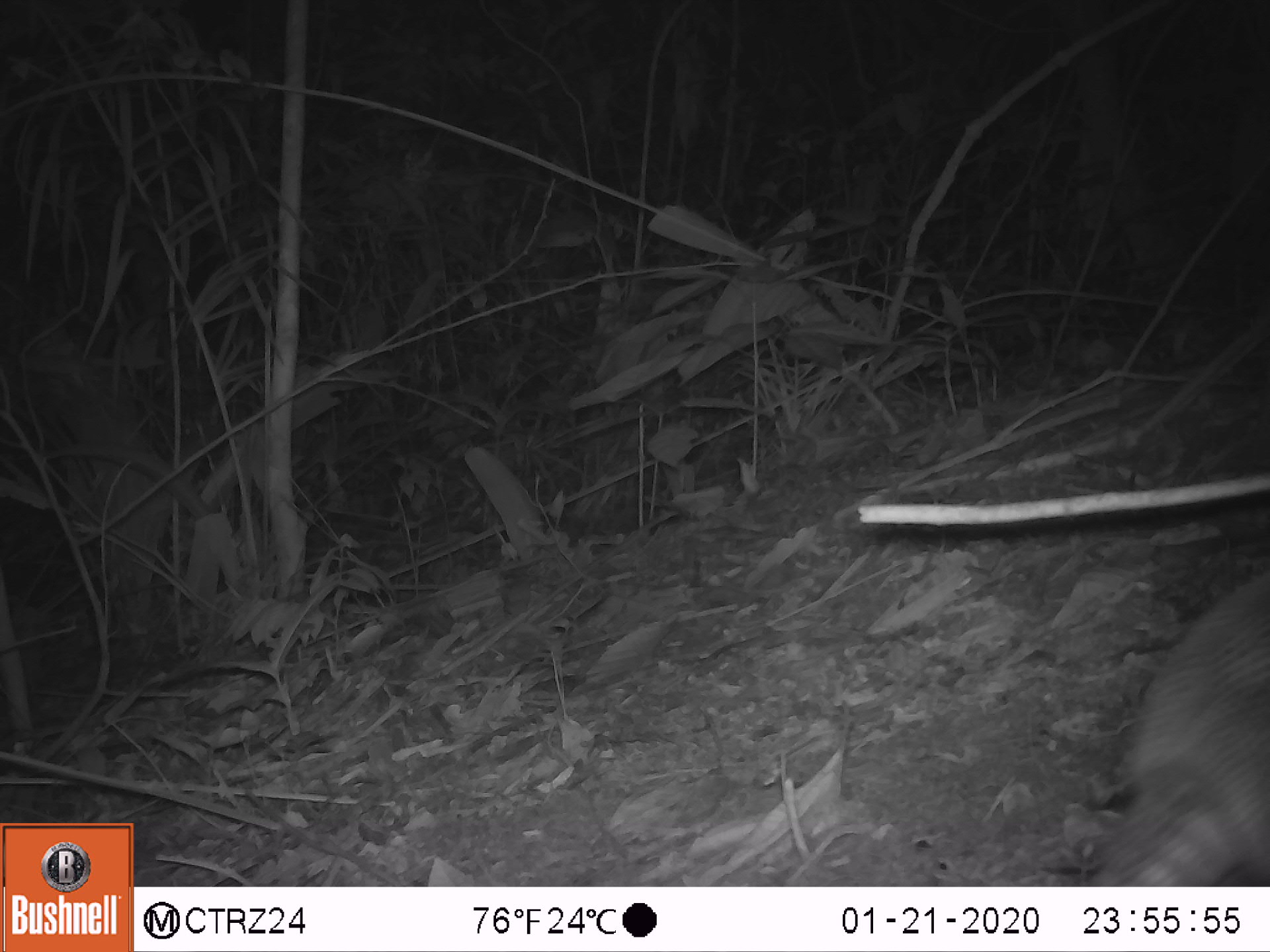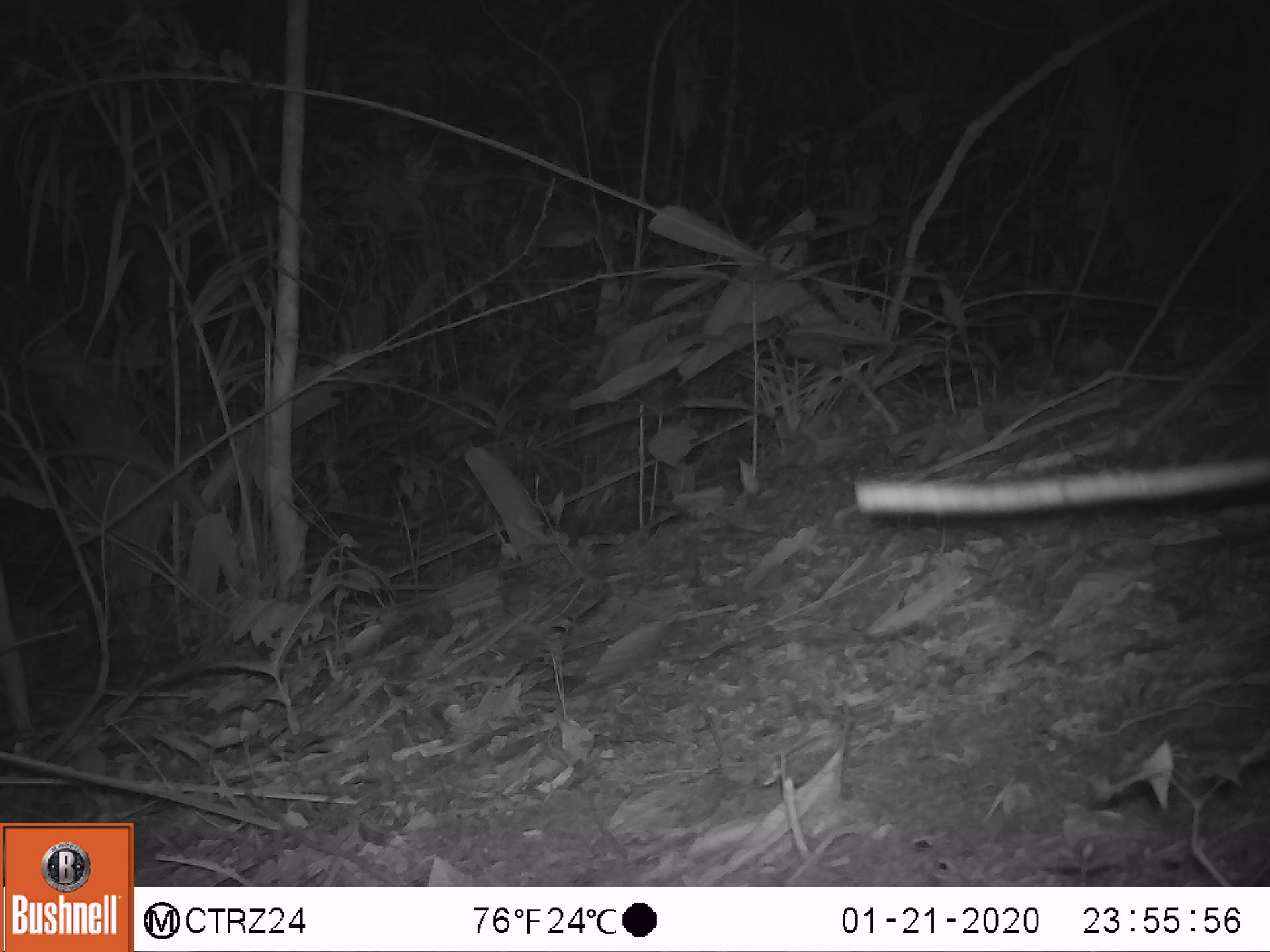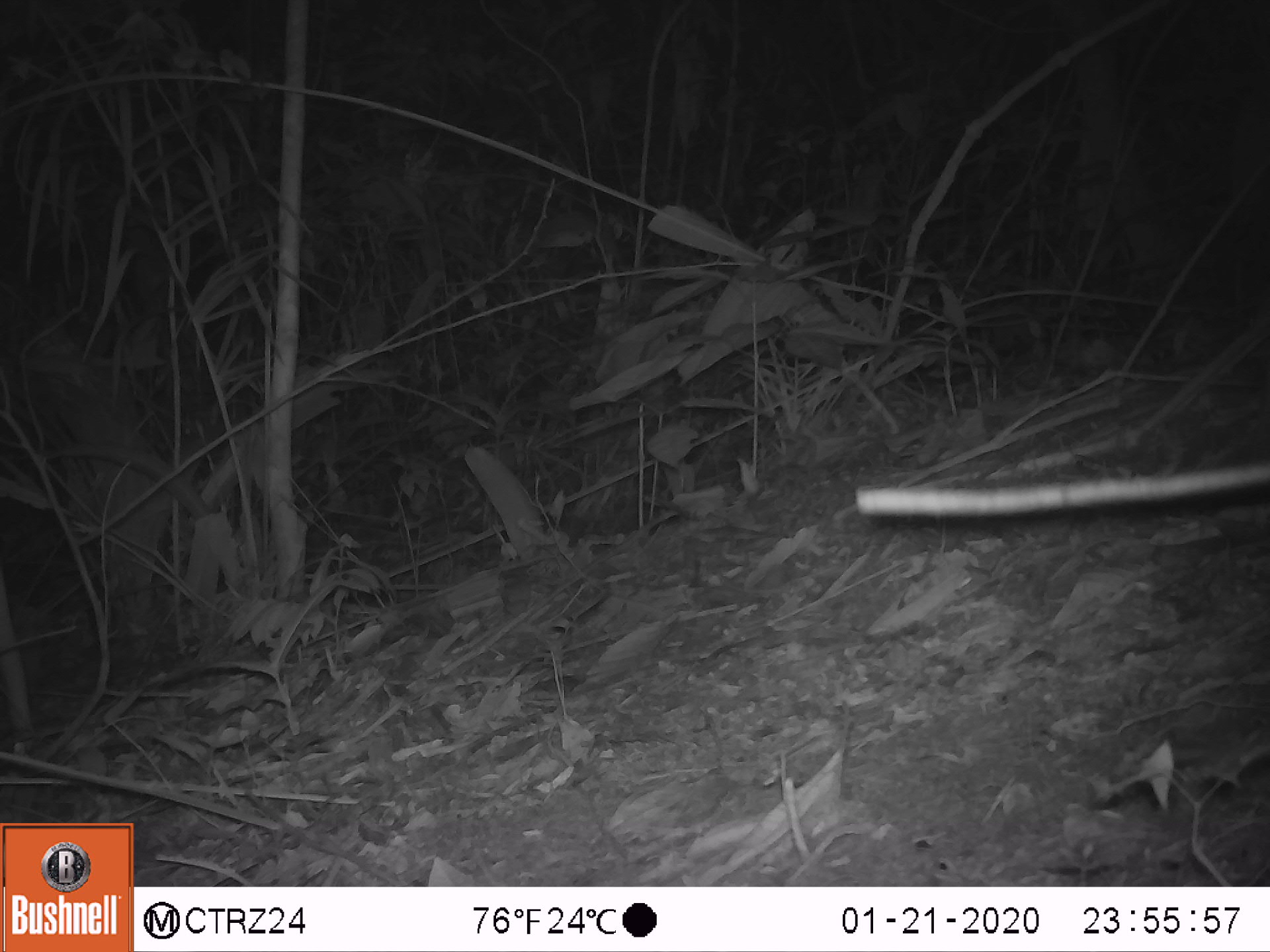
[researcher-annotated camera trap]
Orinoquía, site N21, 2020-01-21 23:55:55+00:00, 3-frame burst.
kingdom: Animalia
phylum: Chordata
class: Mammalia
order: Cingulata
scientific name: Cingulata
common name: armadillo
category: unknown armadillo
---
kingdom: Animalia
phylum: Chordata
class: Aves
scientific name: Aves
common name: bird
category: unknown bird